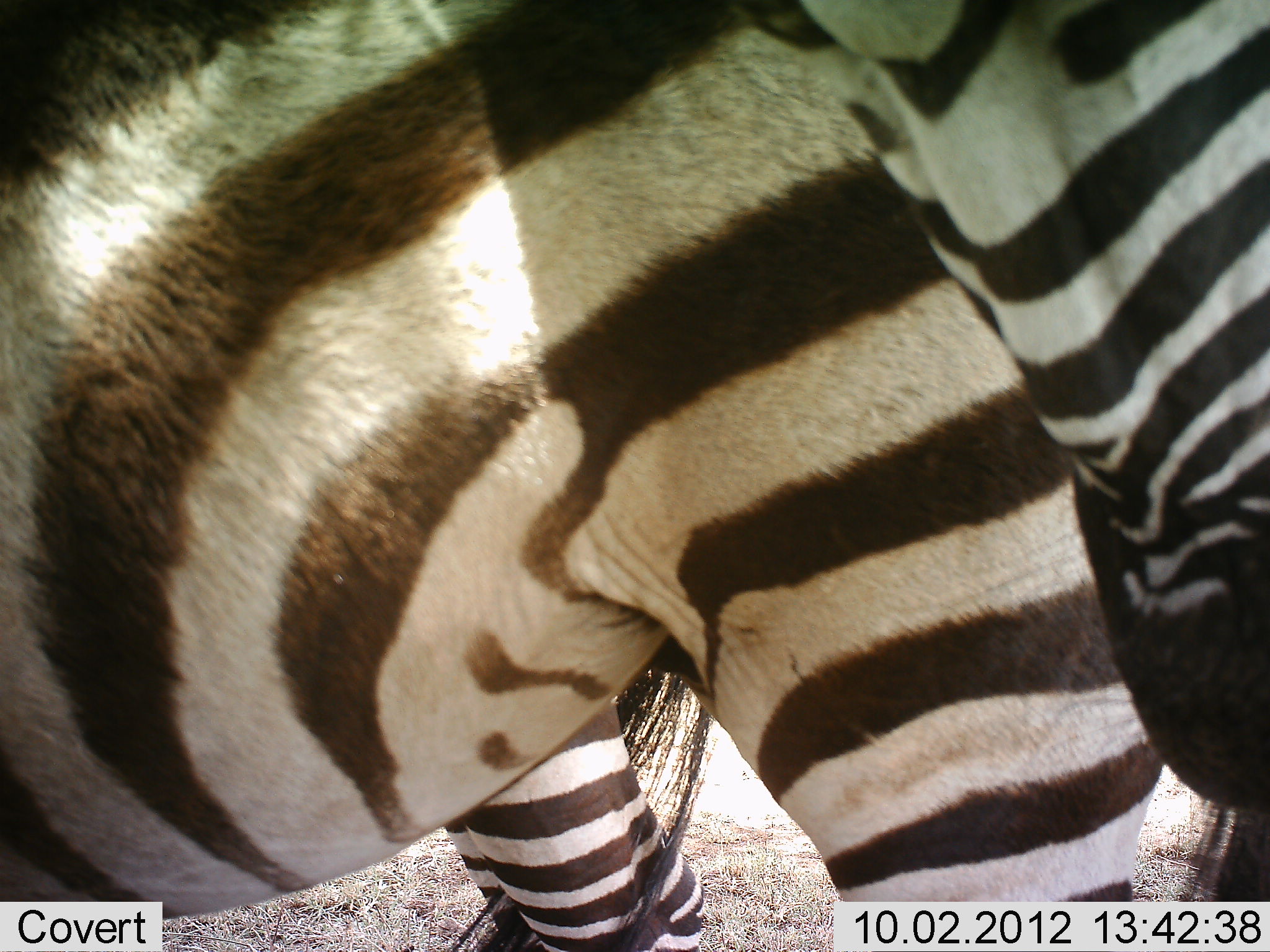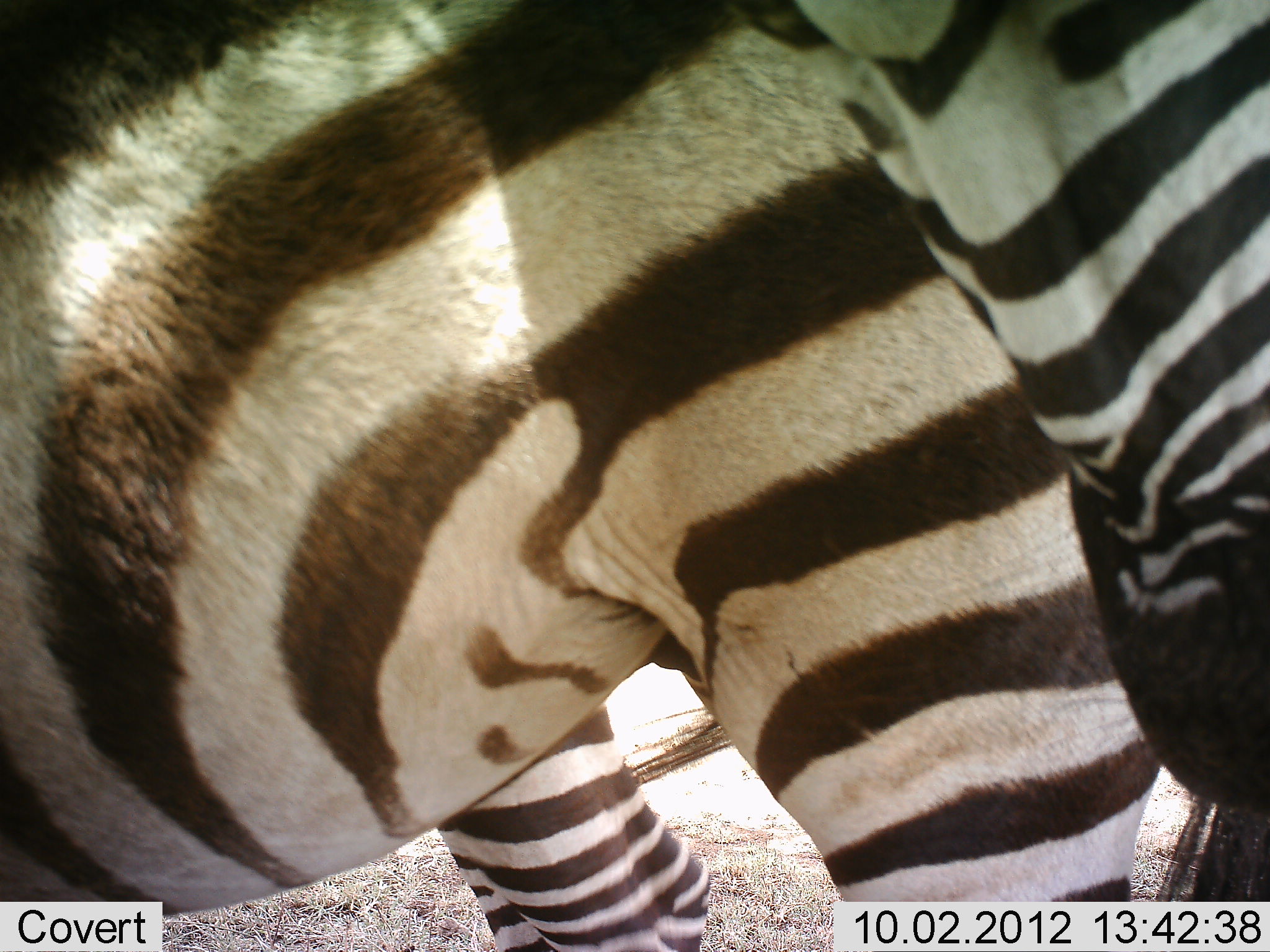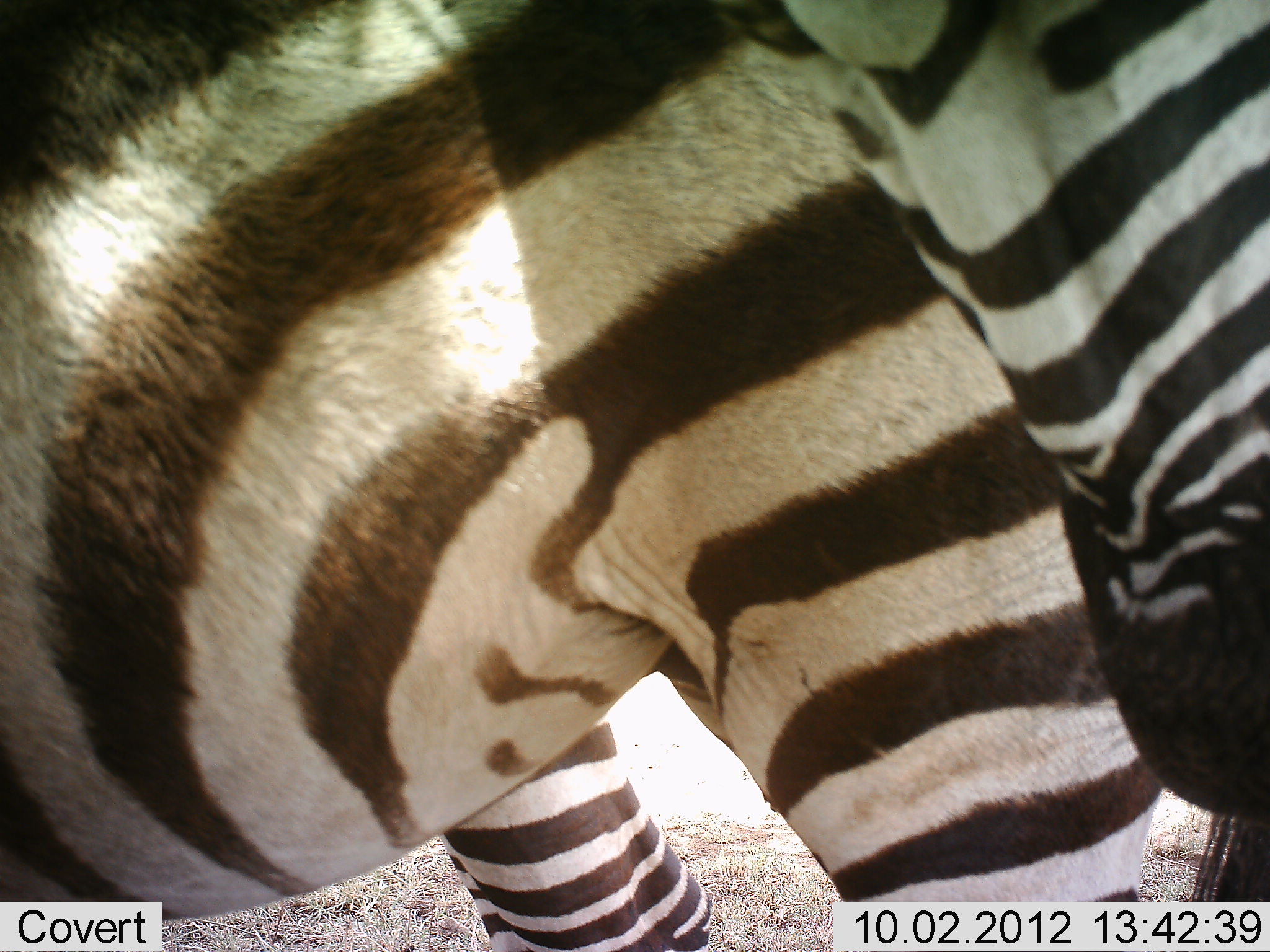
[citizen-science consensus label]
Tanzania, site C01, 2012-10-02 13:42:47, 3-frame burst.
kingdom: Animalia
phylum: Chordata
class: Mammalia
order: Perissodactyla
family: Equidae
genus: Equus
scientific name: Equus quagga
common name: plains zebra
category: zebra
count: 2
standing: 90%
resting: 0%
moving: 0%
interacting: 10%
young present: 0%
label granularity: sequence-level